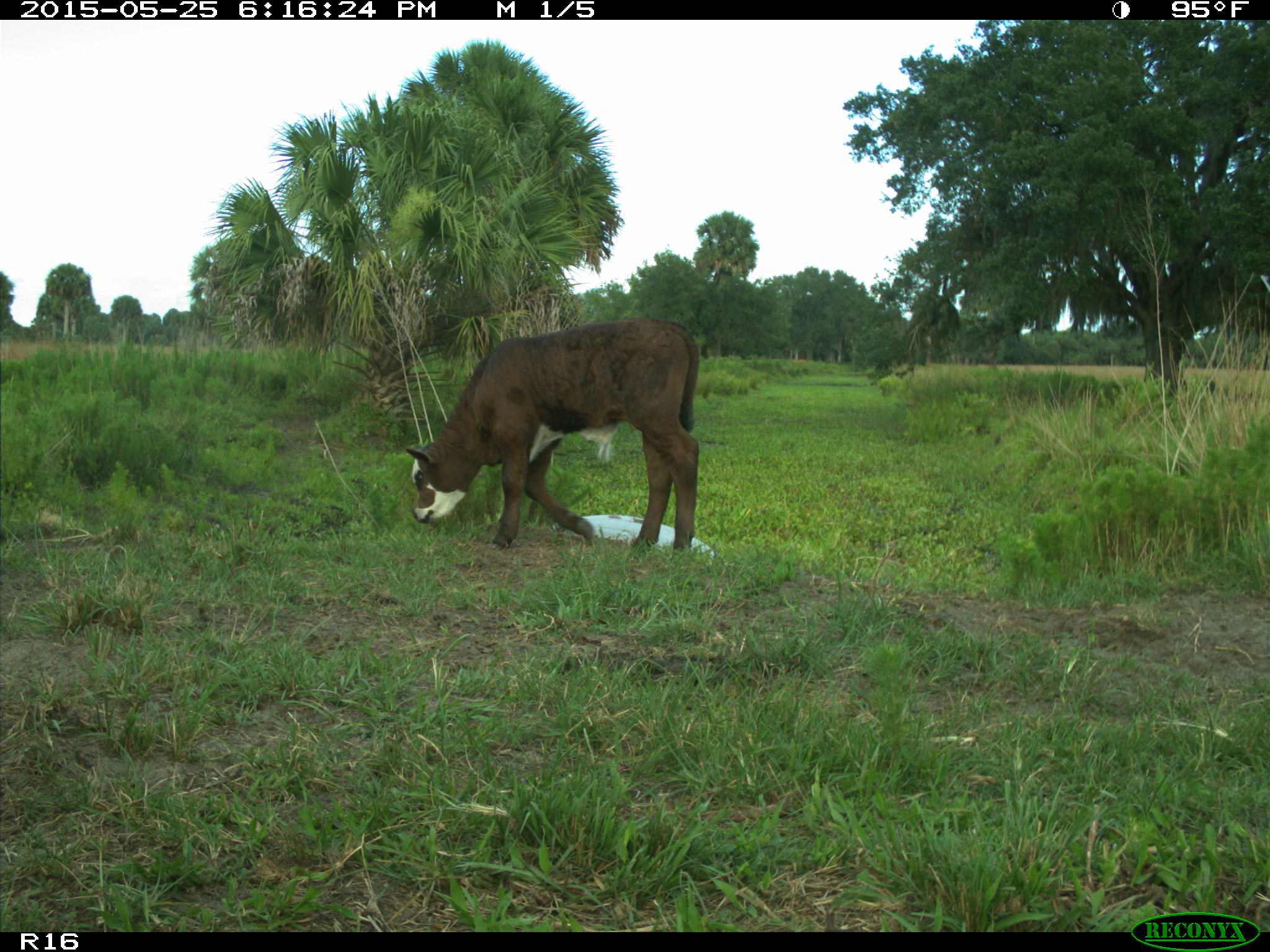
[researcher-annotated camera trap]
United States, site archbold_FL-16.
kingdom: Animalia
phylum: Chordata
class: Mammalia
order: Artiodactyla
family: Bovidae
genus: Bos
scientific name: Bos taurus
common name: domestic cow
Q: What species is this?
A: Bos taurus (domestic cow).